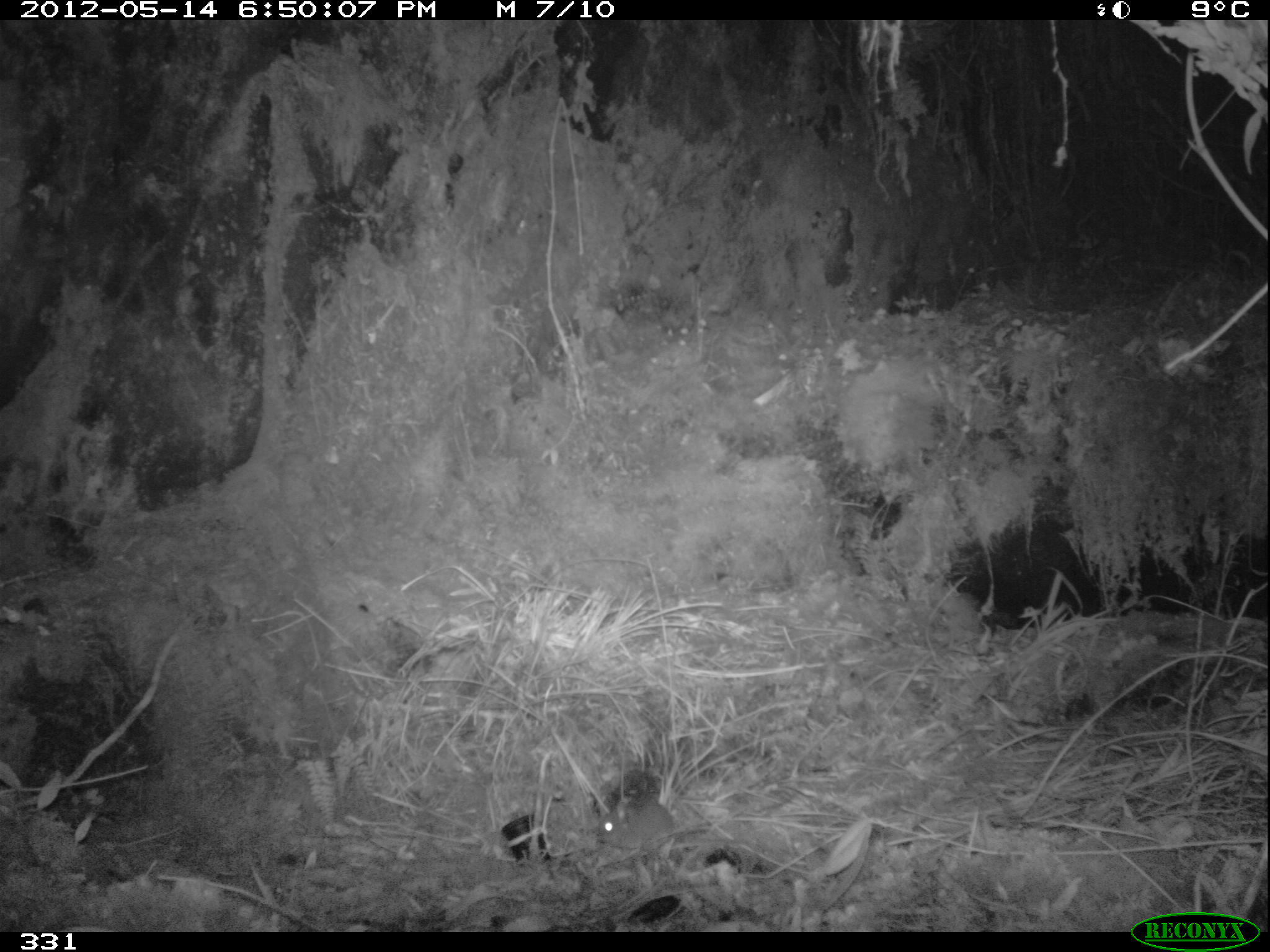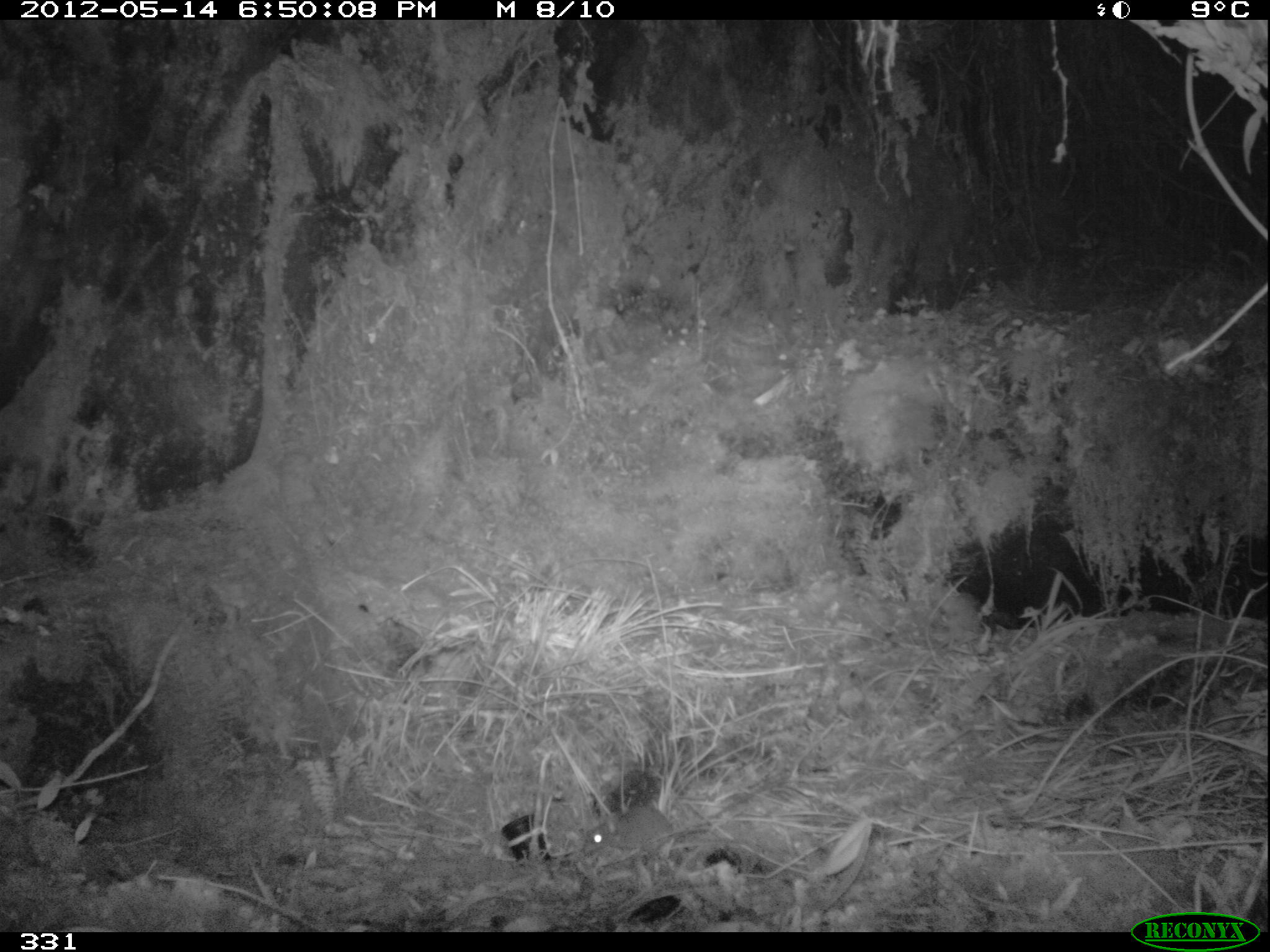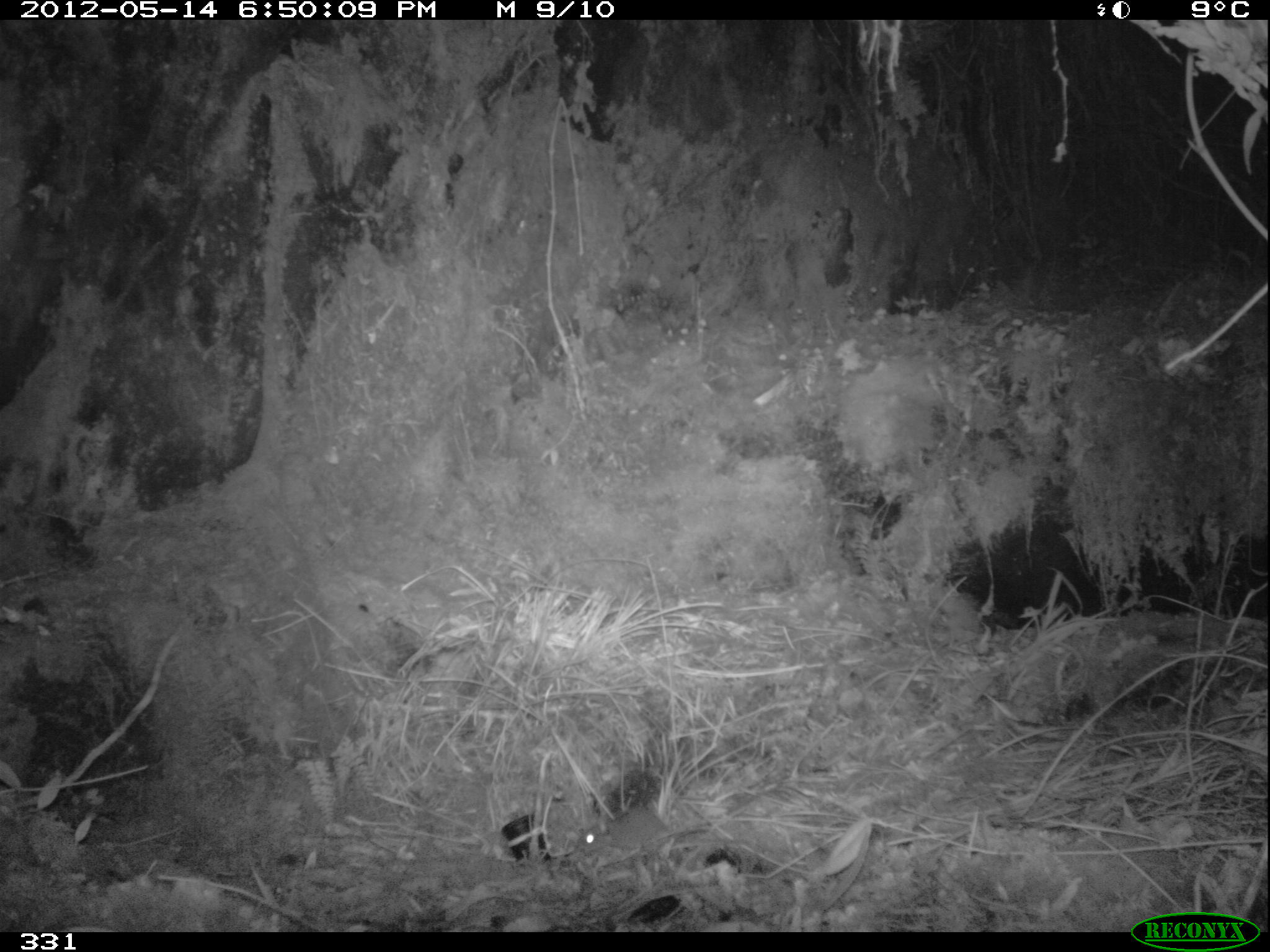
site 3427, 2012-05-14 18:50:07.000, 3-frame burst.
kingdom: Animalia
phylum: Chordata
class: Mammalia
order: Rodentia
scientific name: Rodentia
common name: rodents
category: unknown rodent